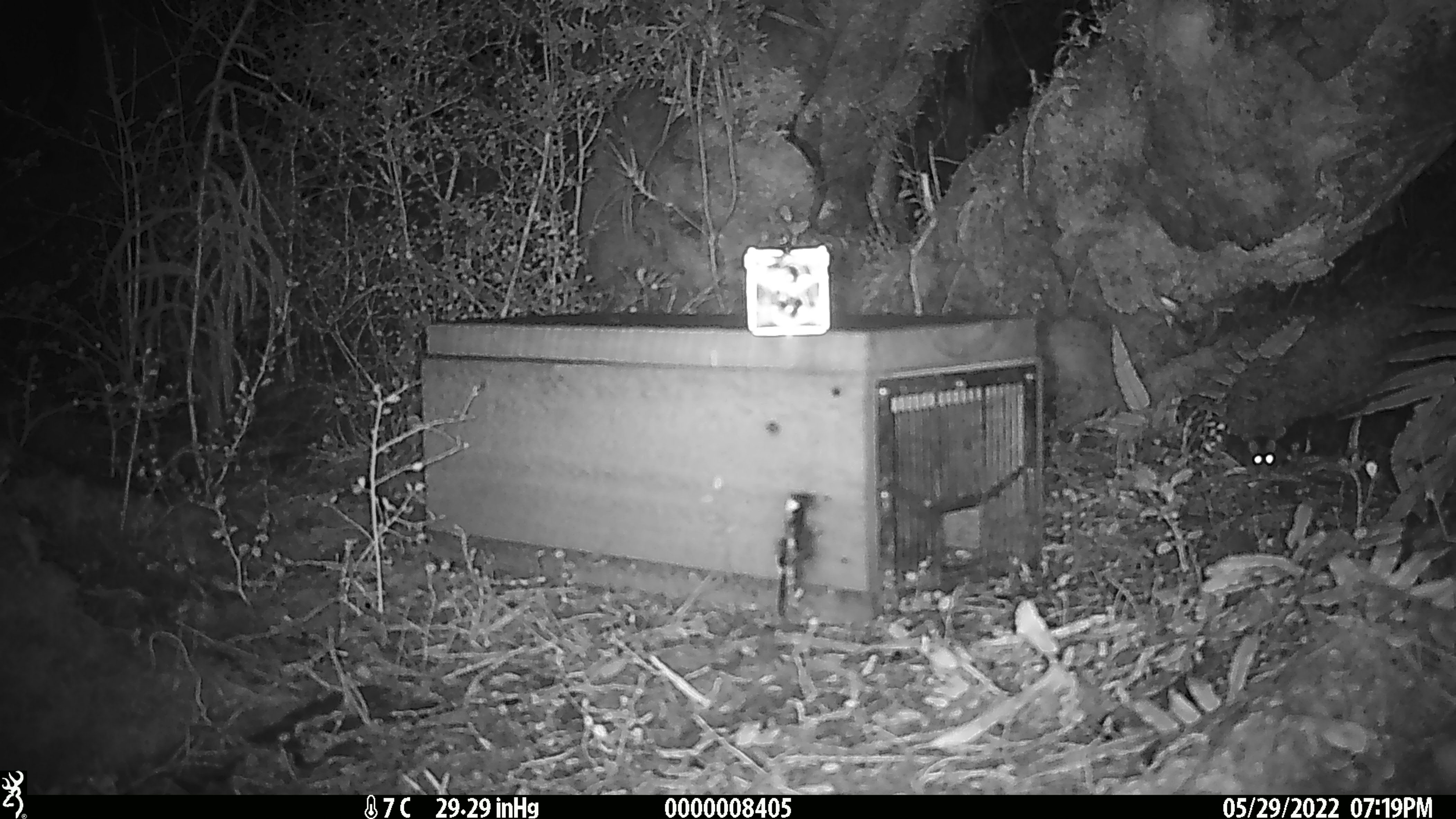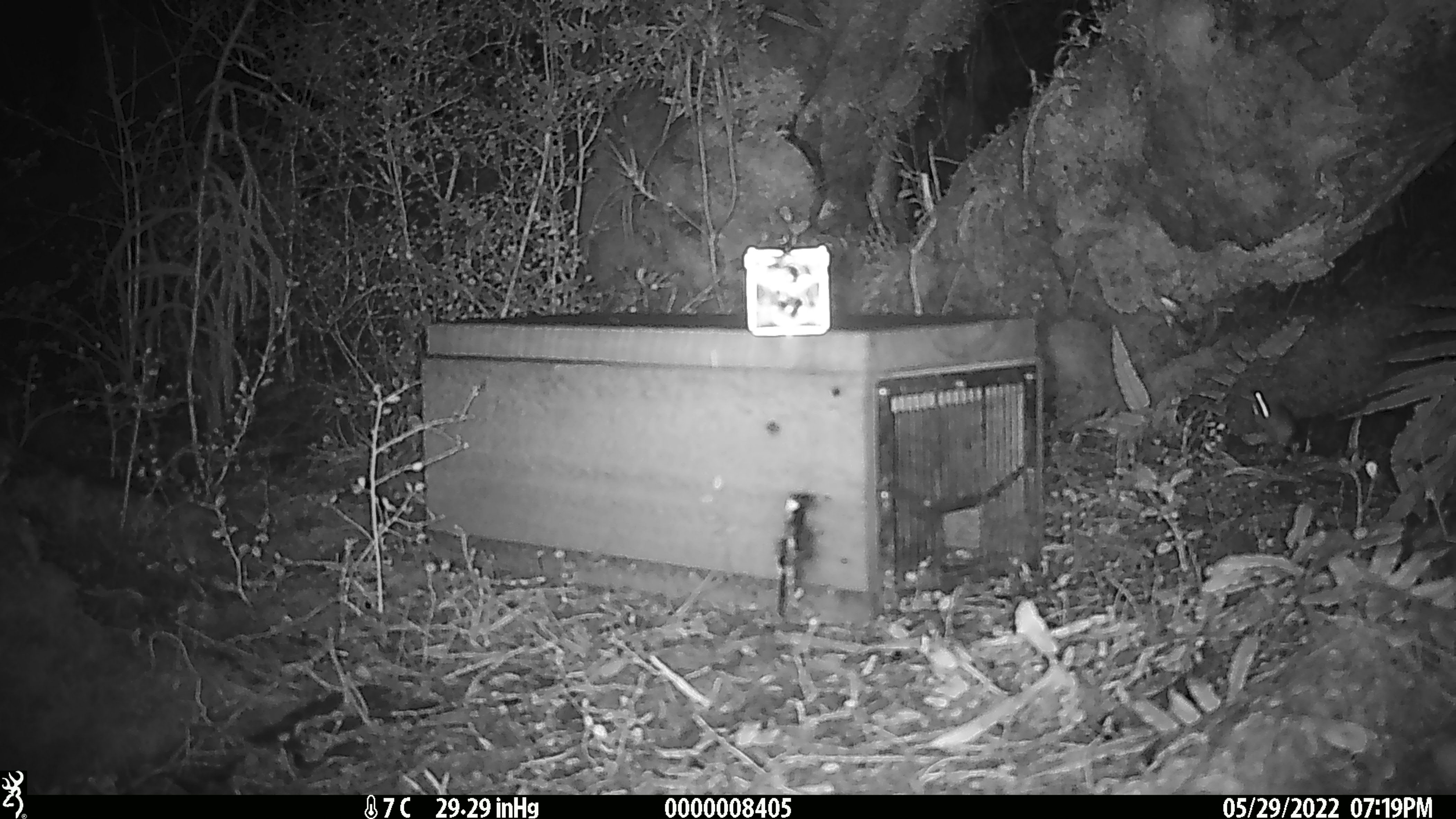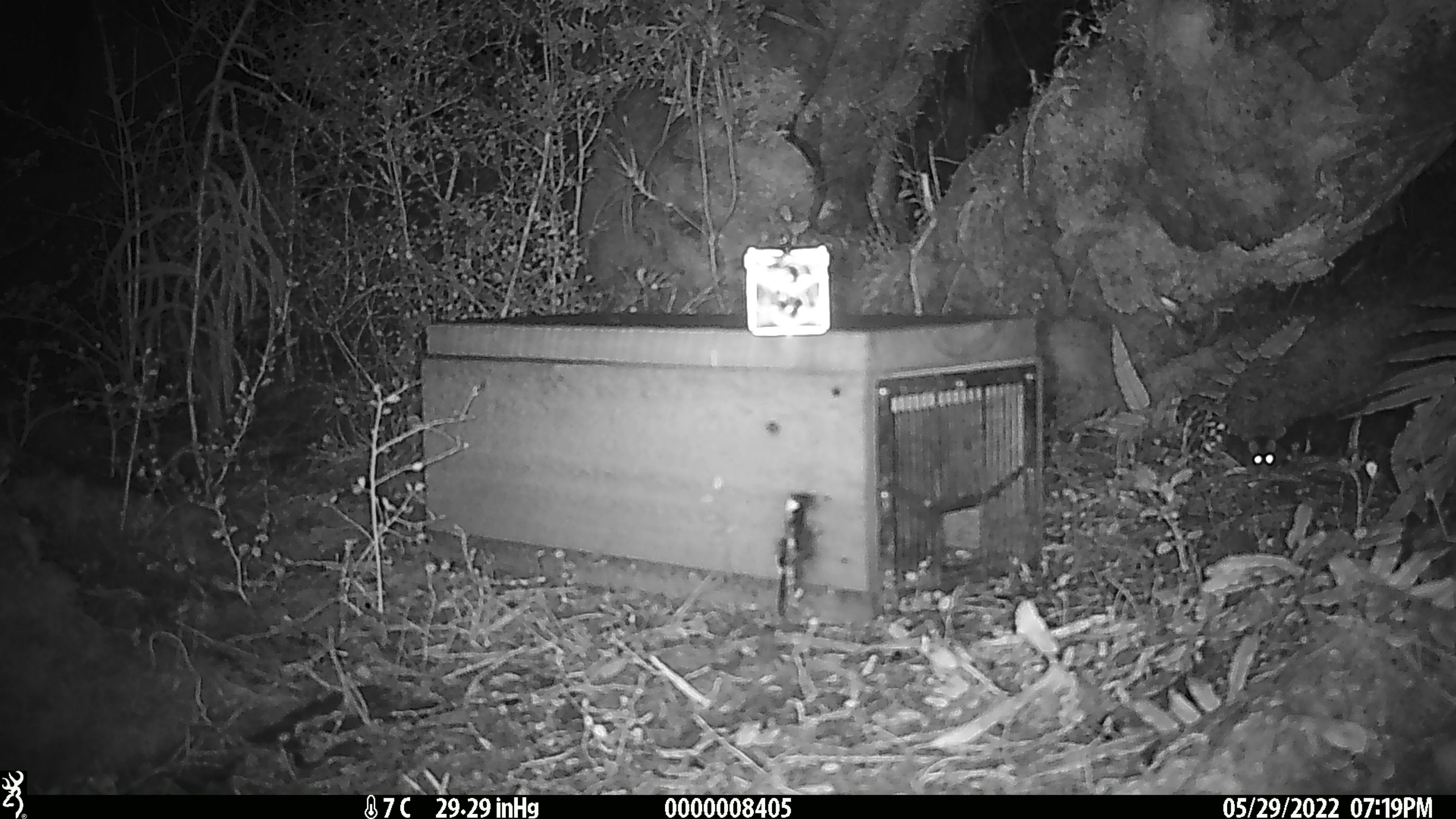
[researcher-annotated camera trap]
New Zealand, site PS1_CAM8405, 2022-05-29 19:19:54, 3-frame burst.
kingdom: Animalia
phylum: Chordata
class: Mammalia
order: Rodentia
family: Muridae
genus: Mus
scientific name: Mus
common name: mouse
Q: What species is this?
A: Mouse (Mus).